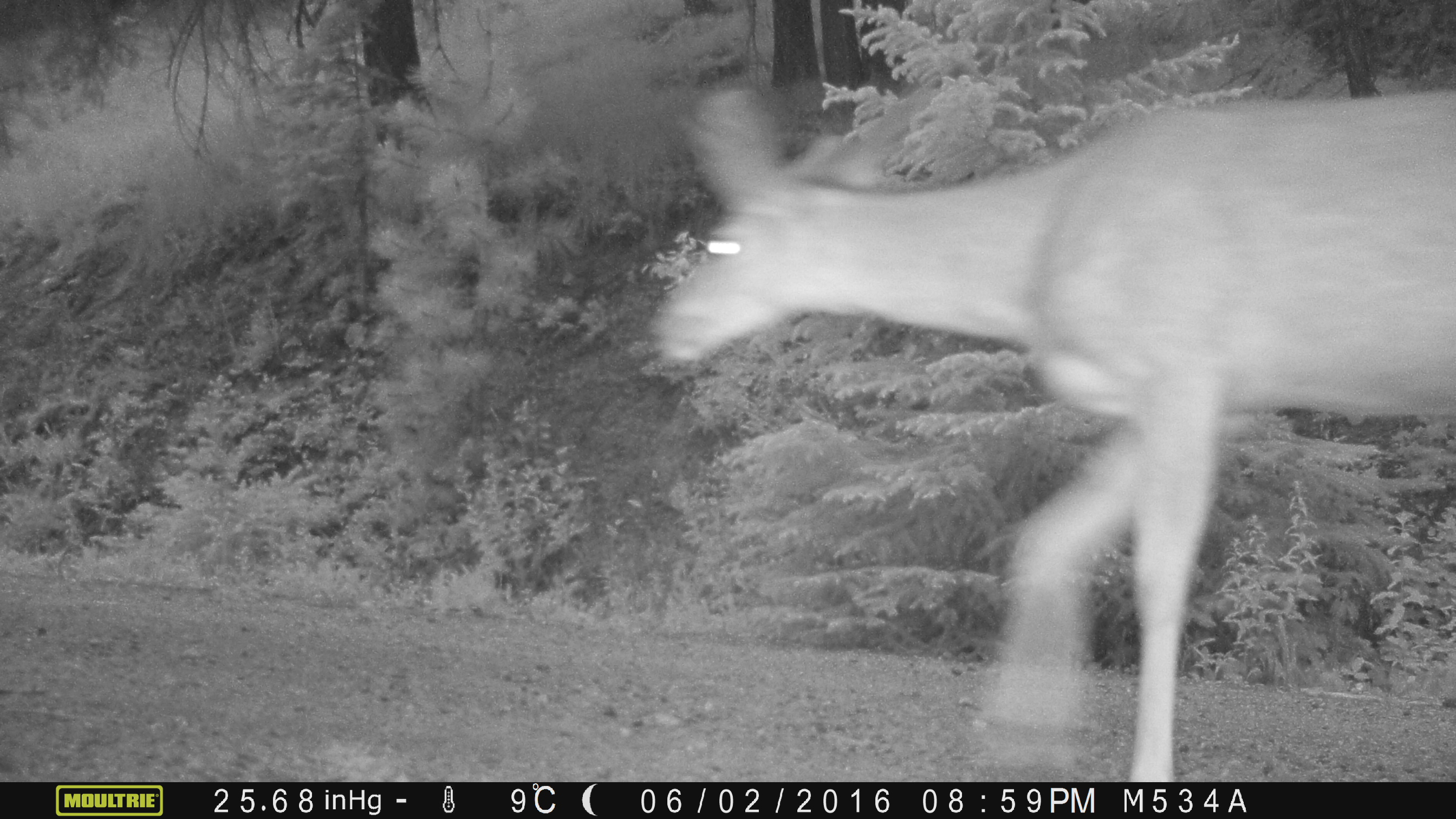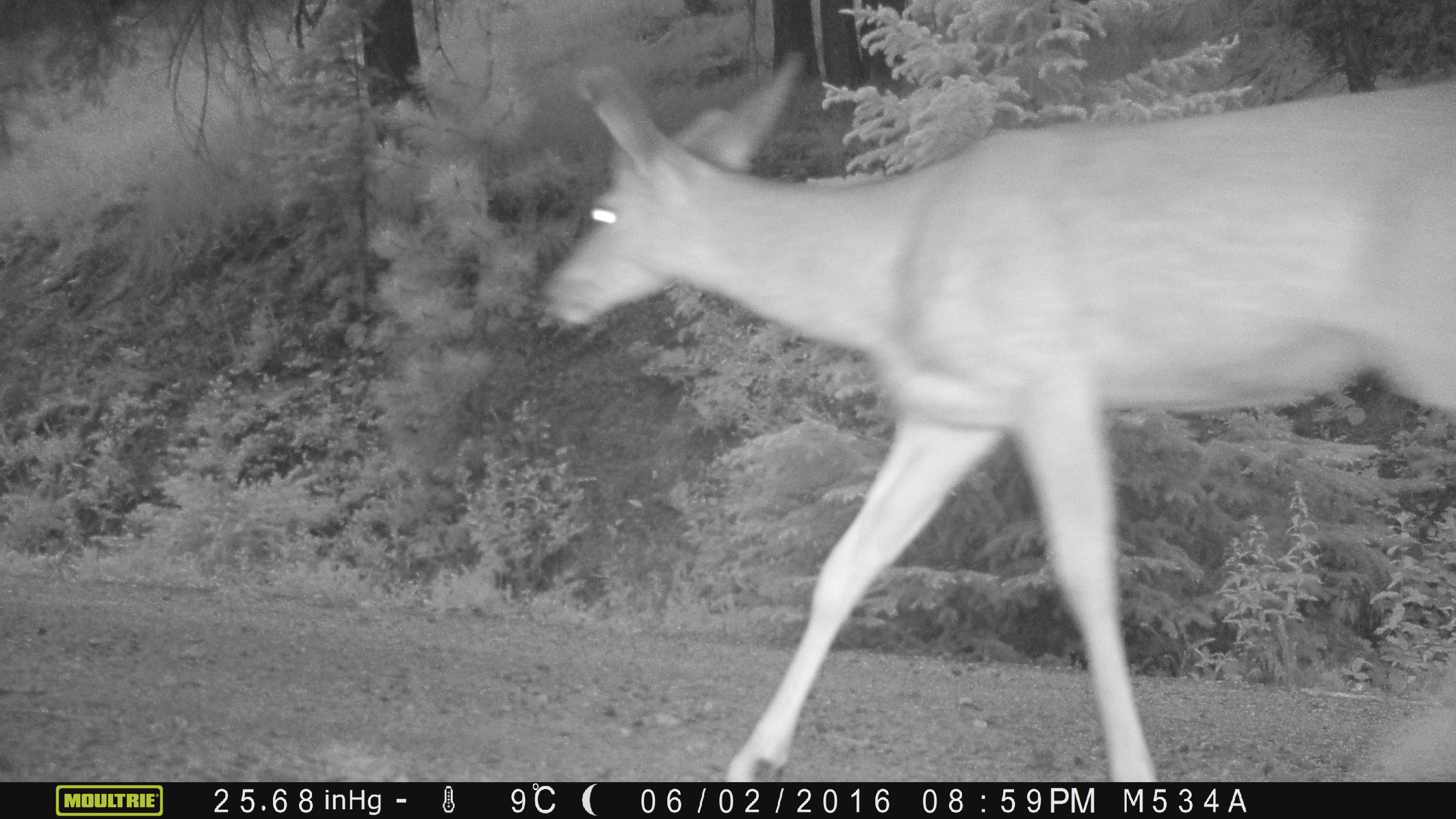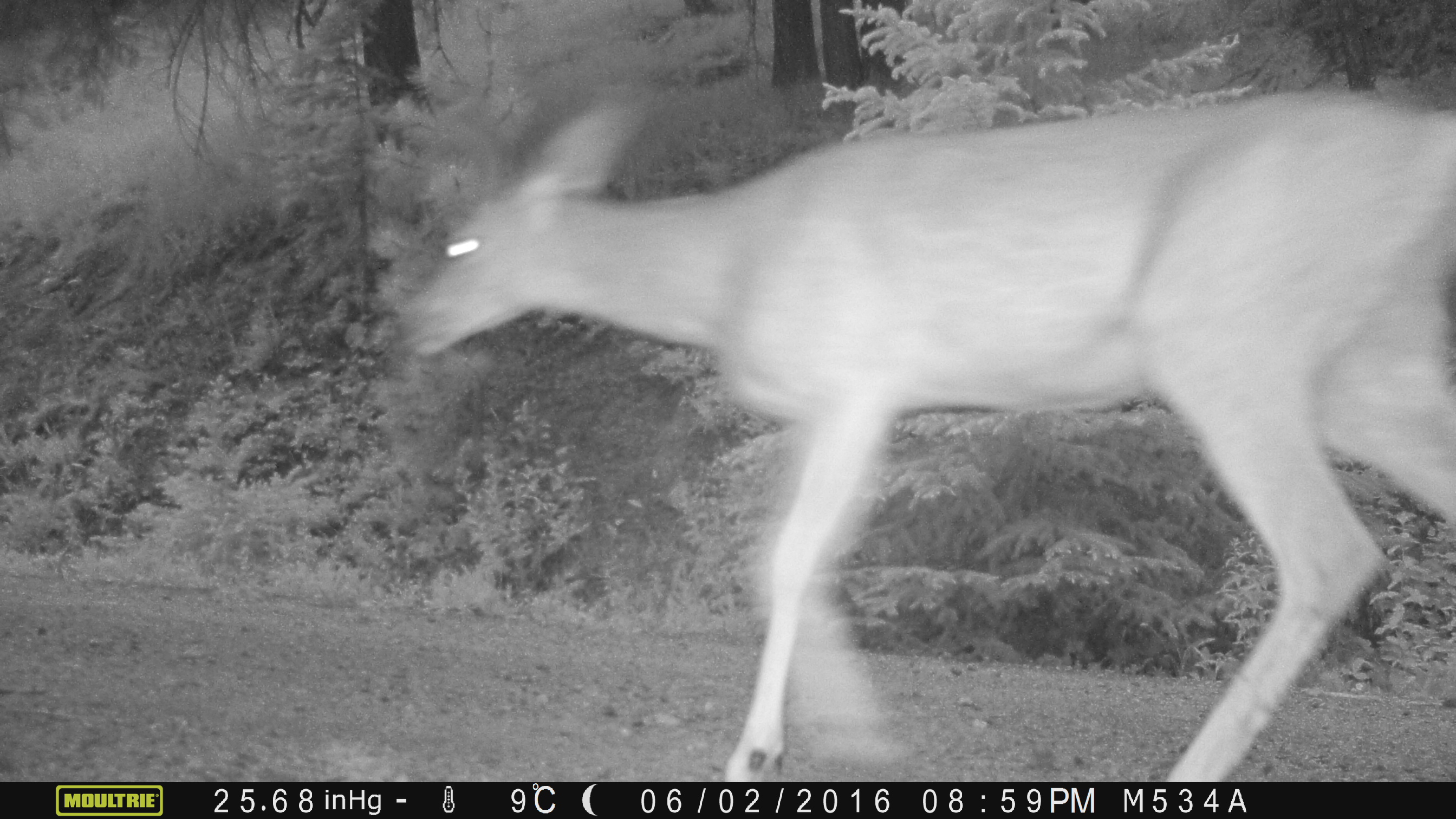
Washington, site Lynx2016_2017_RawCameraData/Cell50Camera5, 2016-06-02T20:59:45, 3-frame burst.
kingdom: Animalia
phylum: Chordata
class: Mammalia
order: Artiodactyla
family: Cervidae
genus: Odocoileus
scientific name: Odocoileus hemionus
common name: mule deer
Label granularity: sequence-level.